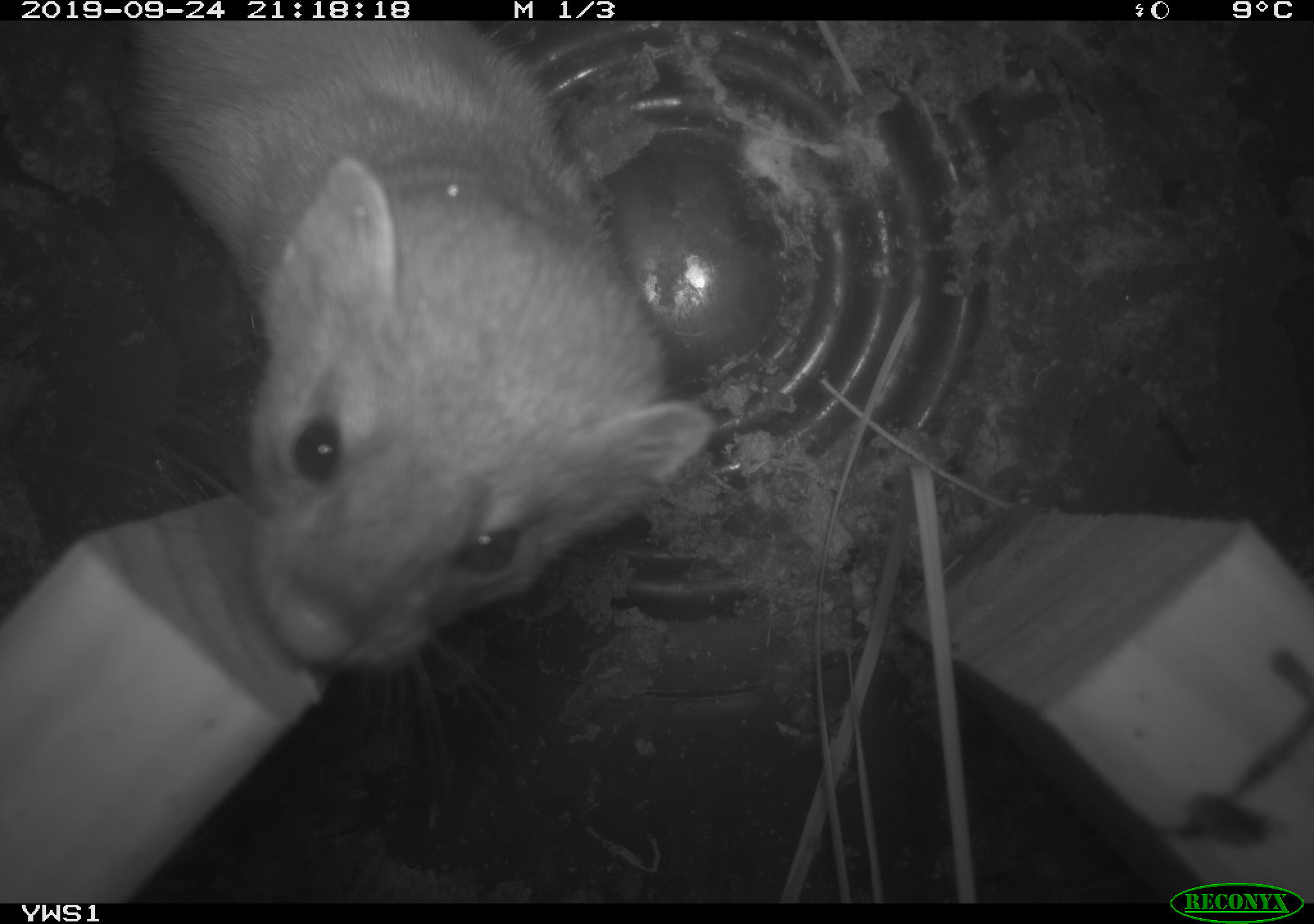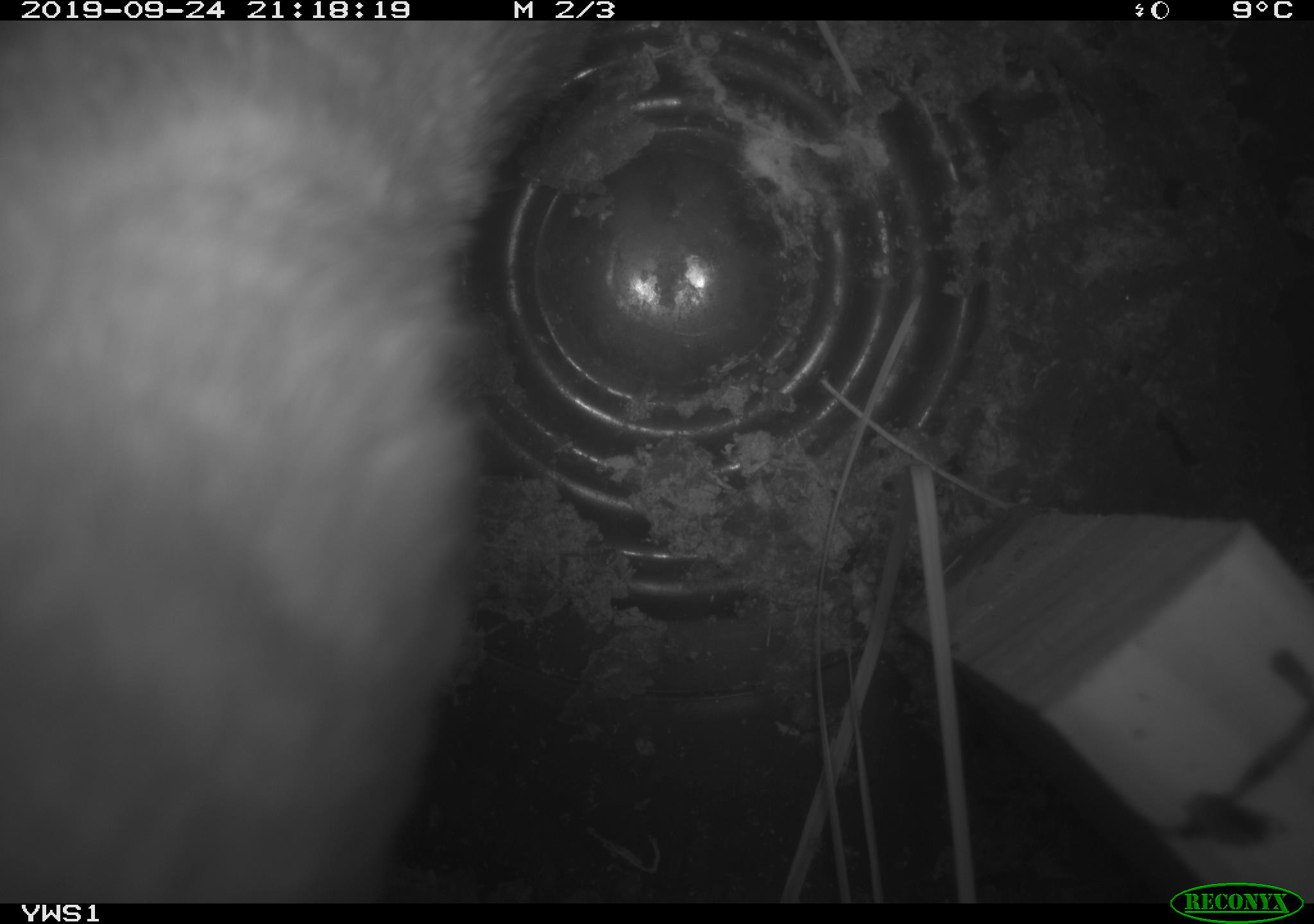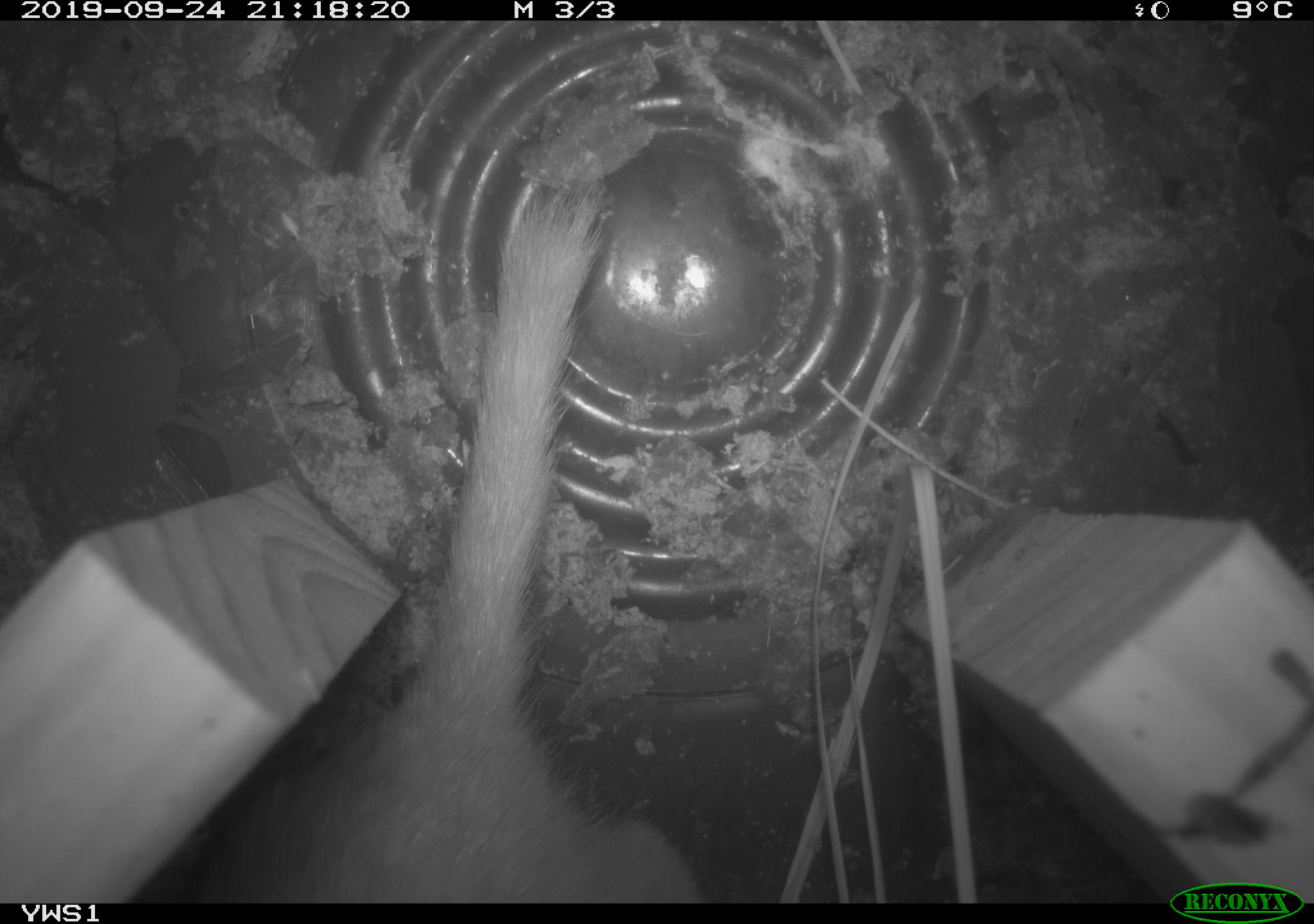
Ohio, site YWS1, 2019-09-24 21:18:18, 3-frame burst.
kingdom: Animalia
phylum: Chordata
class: Mammalia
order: Carnivora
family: Mustelidae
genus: Neogale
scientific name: Neogale frenata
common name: long-tailed weasel